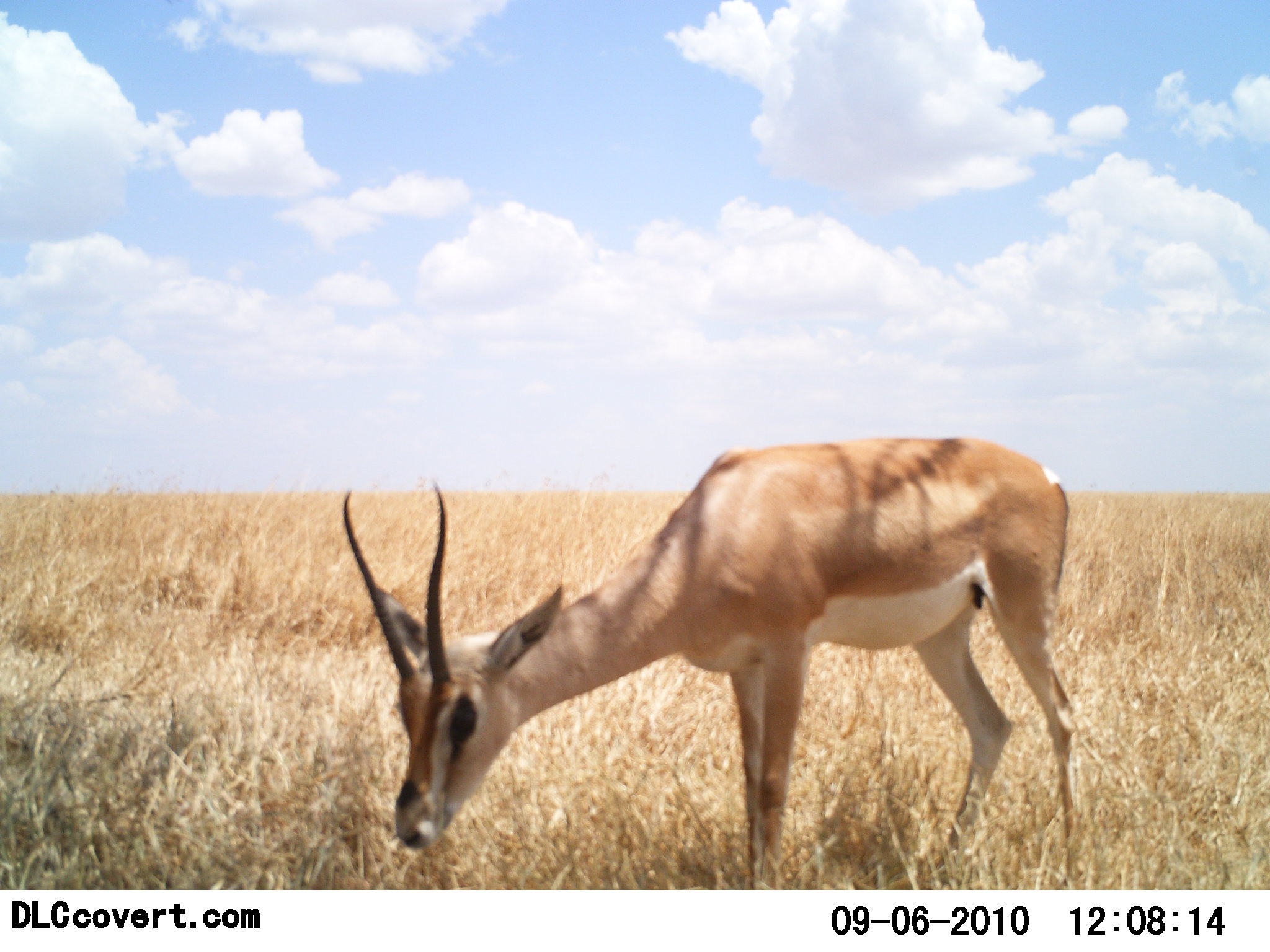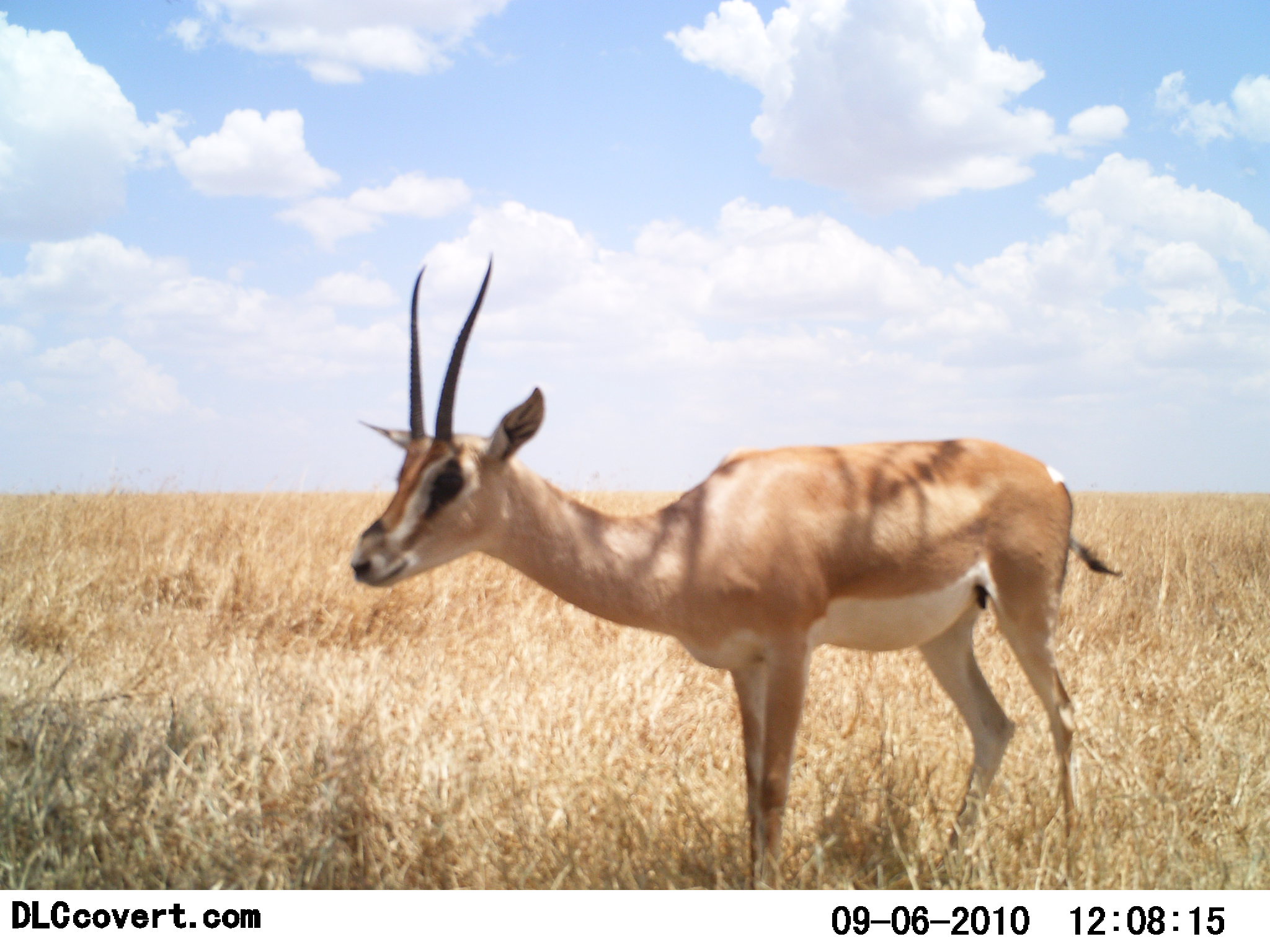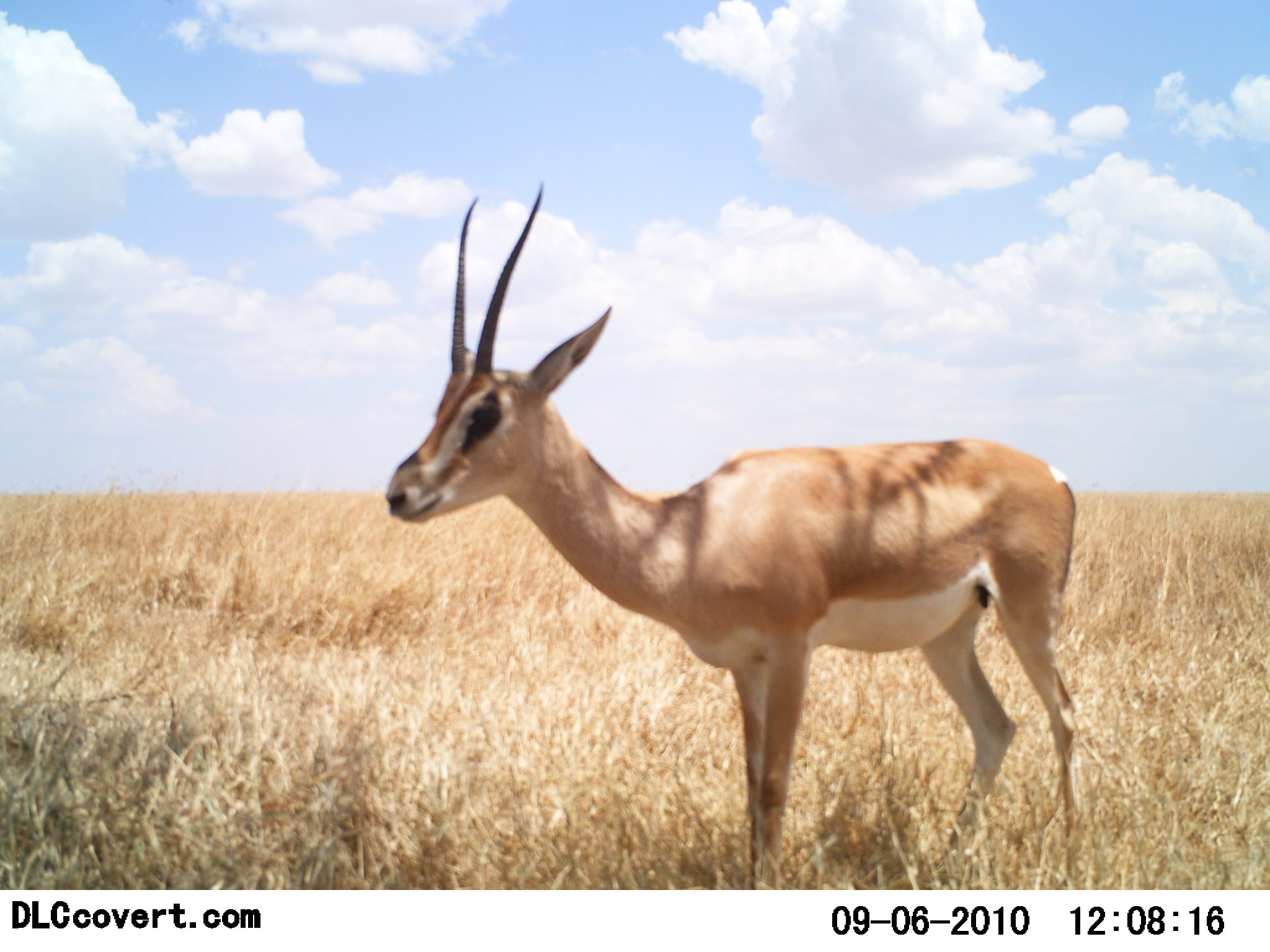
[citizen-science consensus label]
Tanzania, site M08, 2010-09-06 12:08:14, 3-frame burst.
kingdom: Animalia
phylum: Chordata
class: Mammalia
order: Artiodactyla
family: Bovidae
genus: Nanger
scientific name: Nanger granti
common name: grant's gazelle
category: gazellegrants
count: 1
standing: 57%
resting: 5%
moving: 0%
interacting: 0%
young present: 0%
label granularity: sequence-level